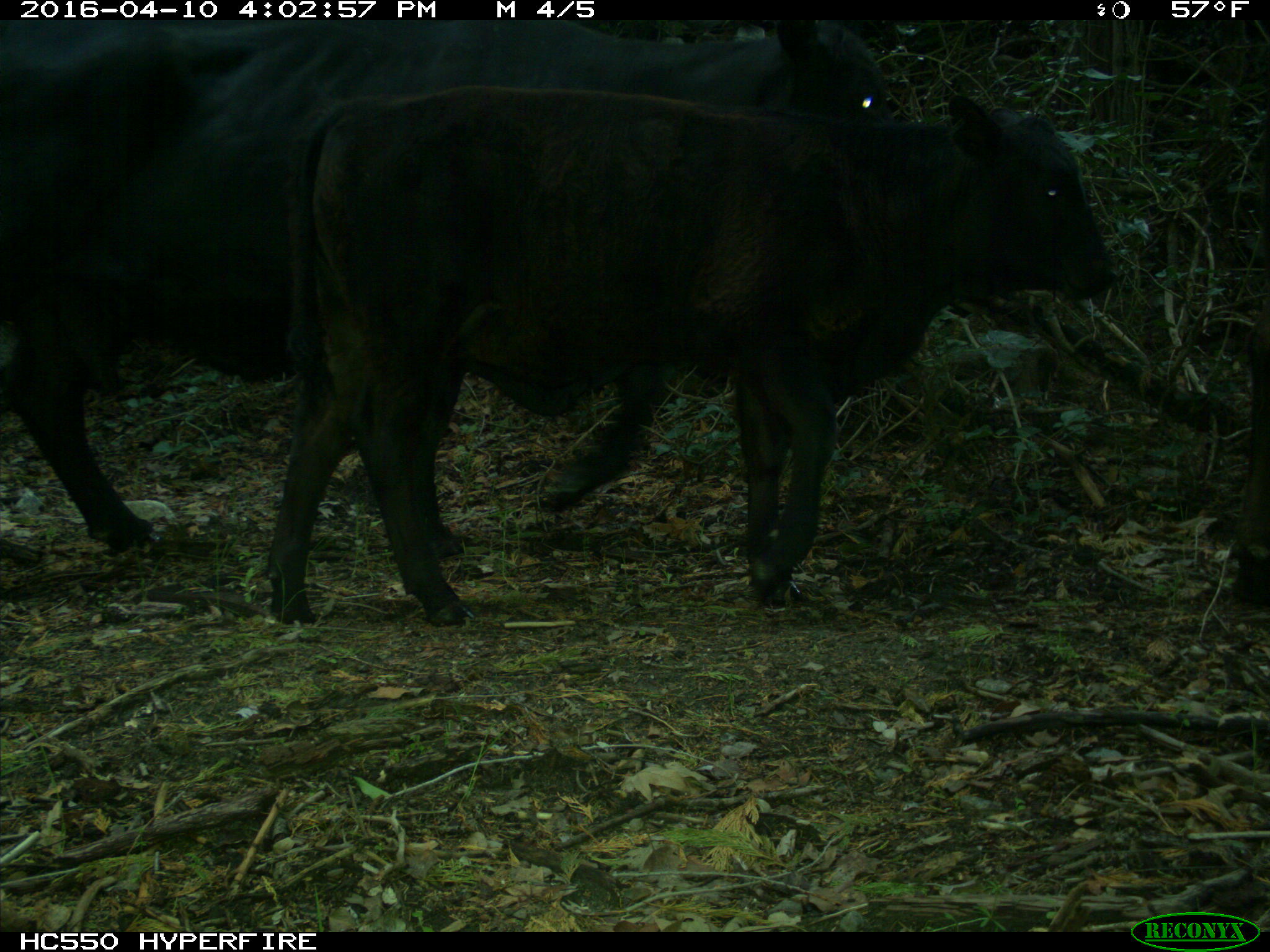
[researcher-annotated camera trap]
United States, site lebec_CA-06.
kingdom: Animalia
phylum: Chordata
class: Mammalia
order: Artiodactyla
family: Bovidae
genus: Bos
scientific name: Bos taurus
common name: domestic cow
Bos taurus (domestic cow).